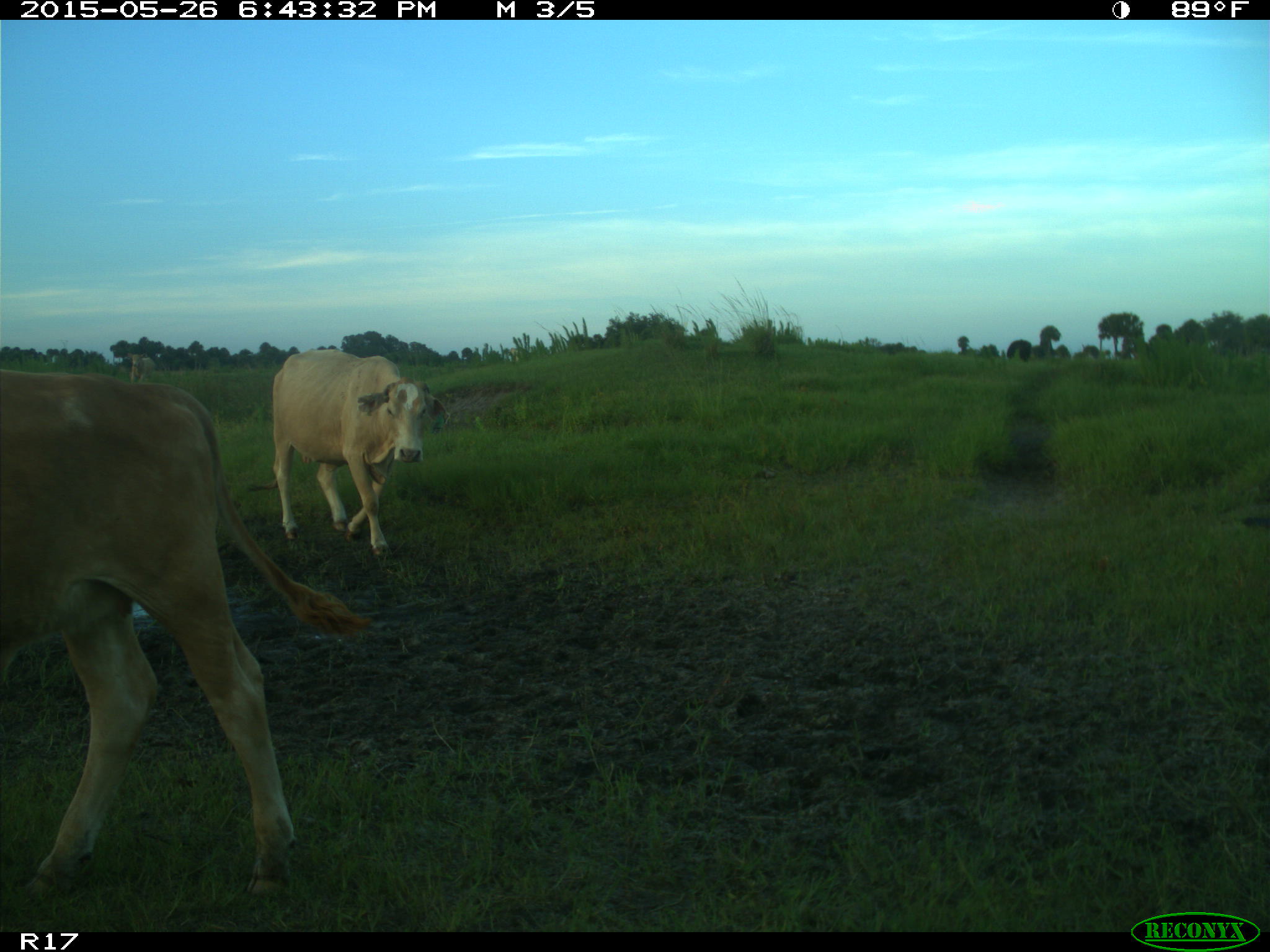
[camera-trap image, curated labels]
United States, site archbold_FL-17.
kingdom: Animalia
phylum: Chordata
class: Mammalia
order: Artiodactyla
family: Bovidae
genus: Bos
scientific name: Bos taurus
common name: domestic cow